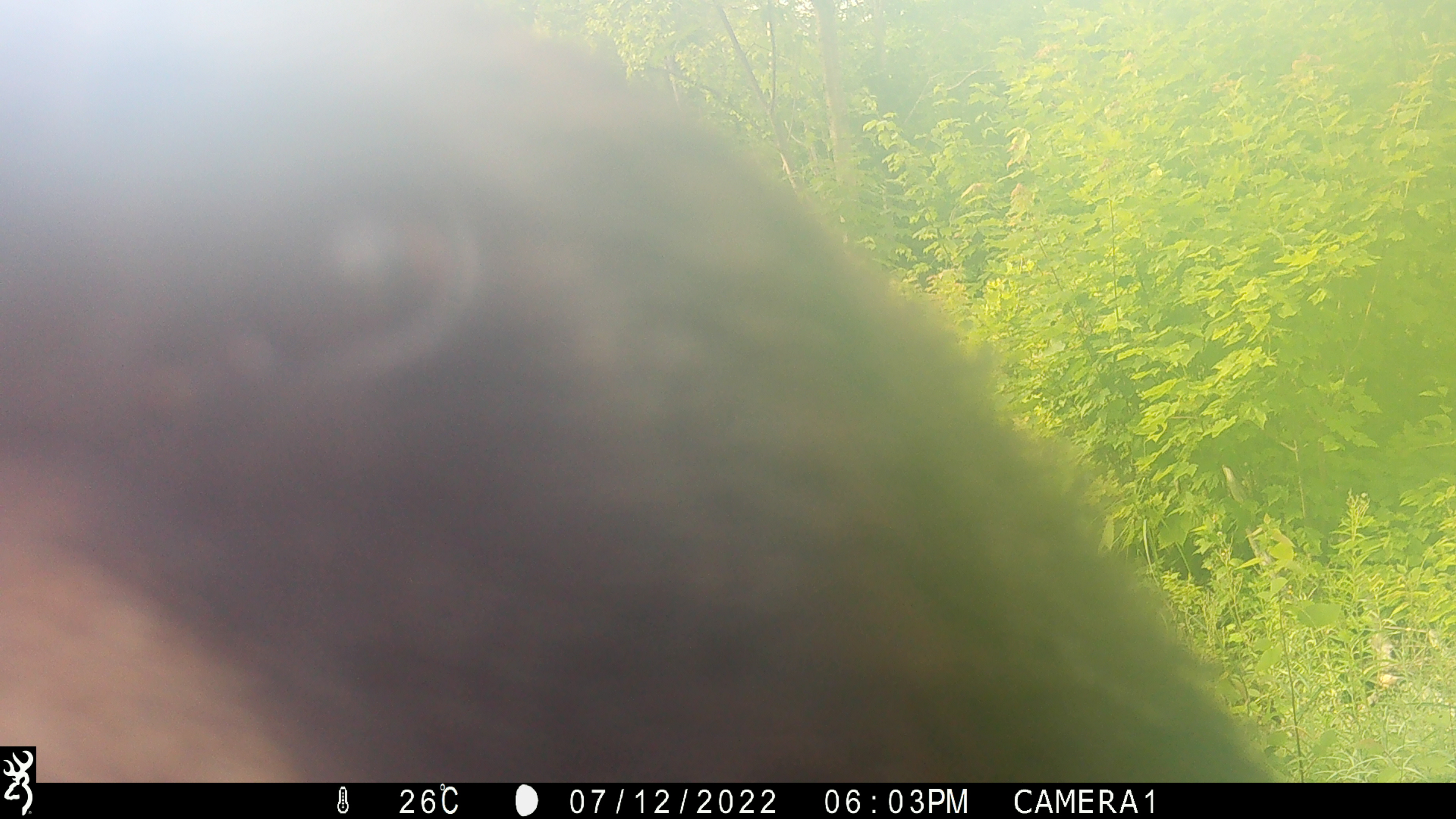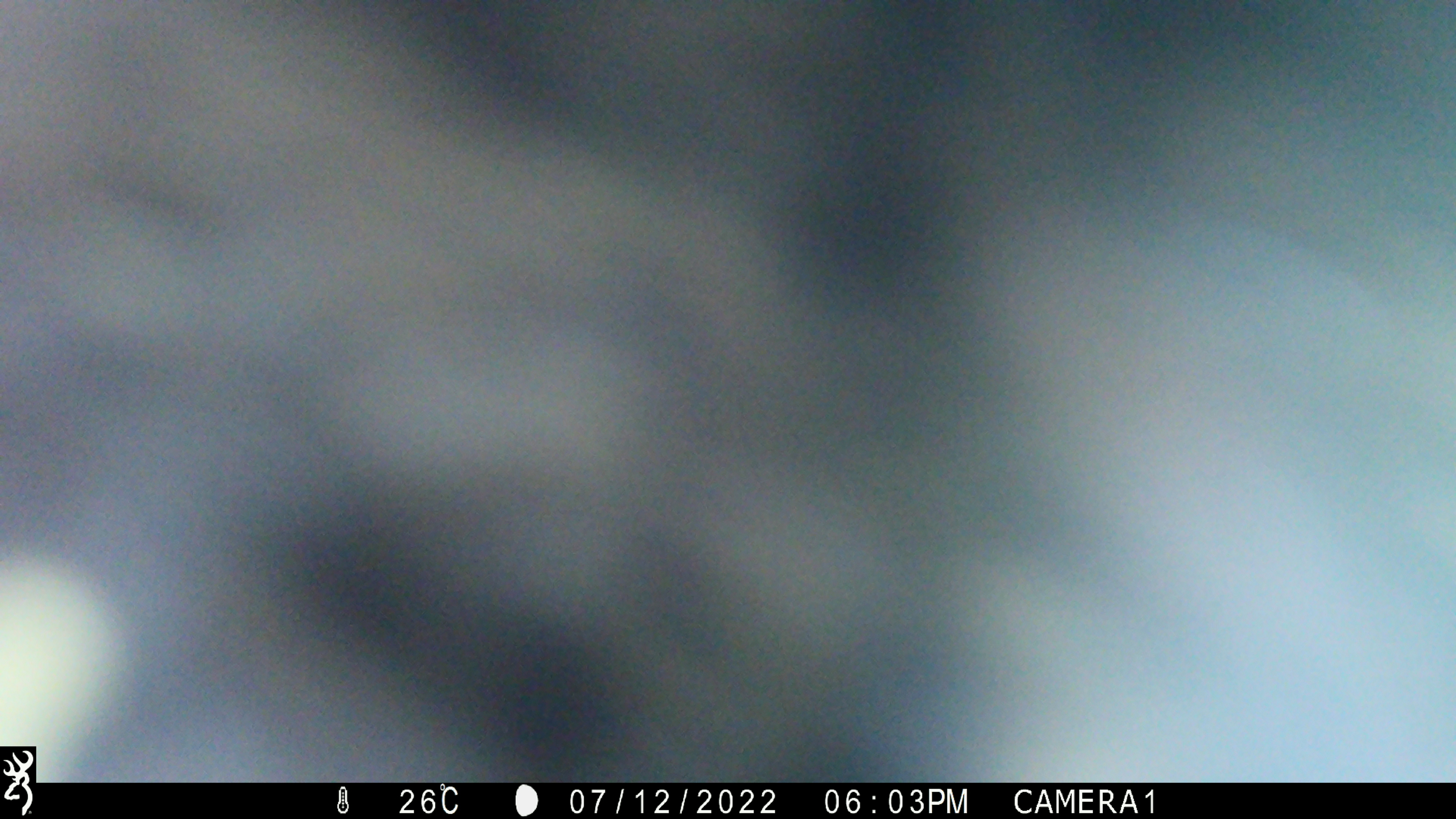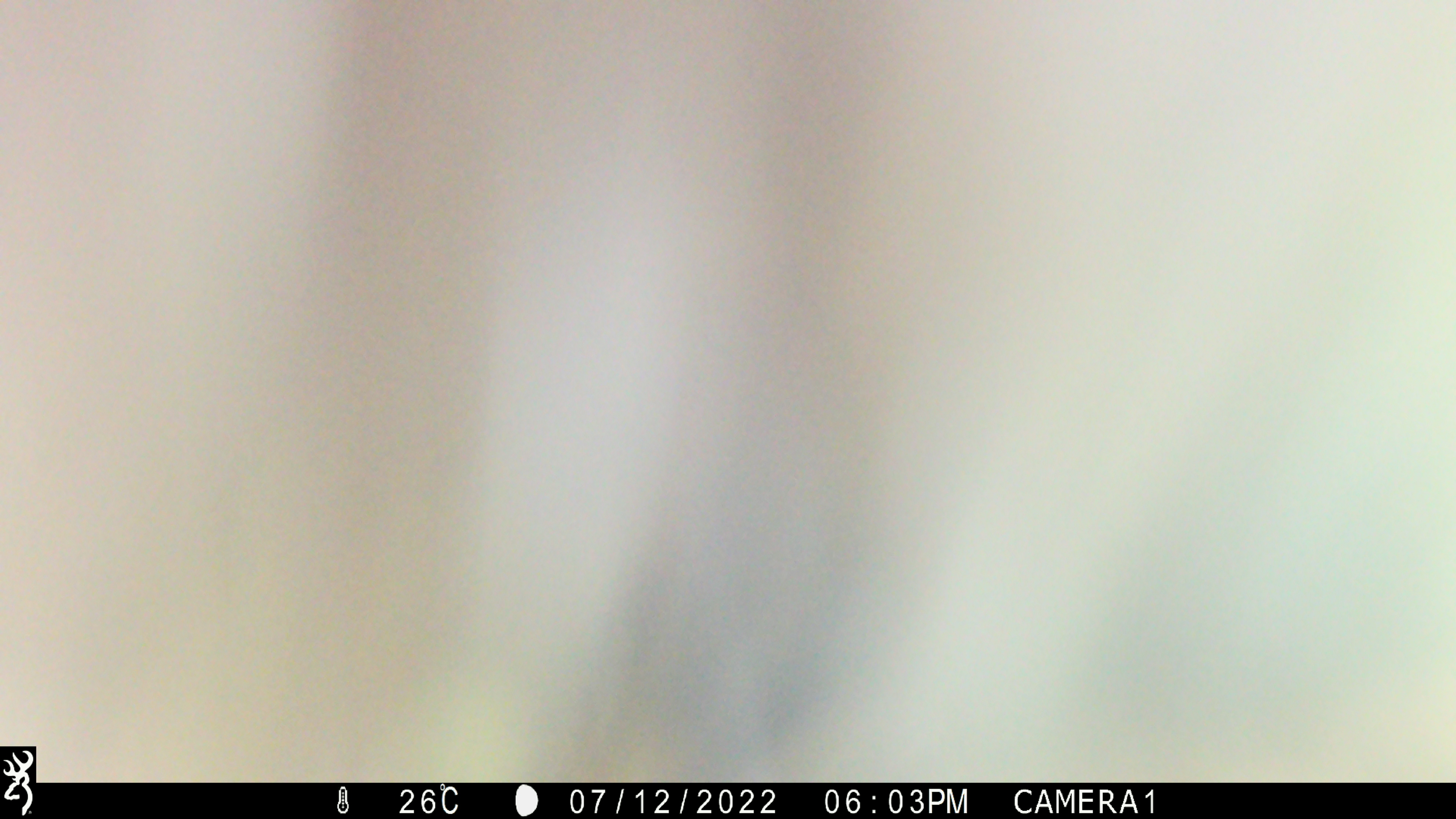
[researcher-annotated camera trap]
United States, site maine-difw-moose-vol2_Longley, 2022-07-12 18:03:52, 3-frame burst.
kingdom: Animalia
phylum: Chordata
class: Mammalia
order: Carnivora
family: Ursidae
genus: Ursus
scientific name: Ursus americanus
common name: black bear